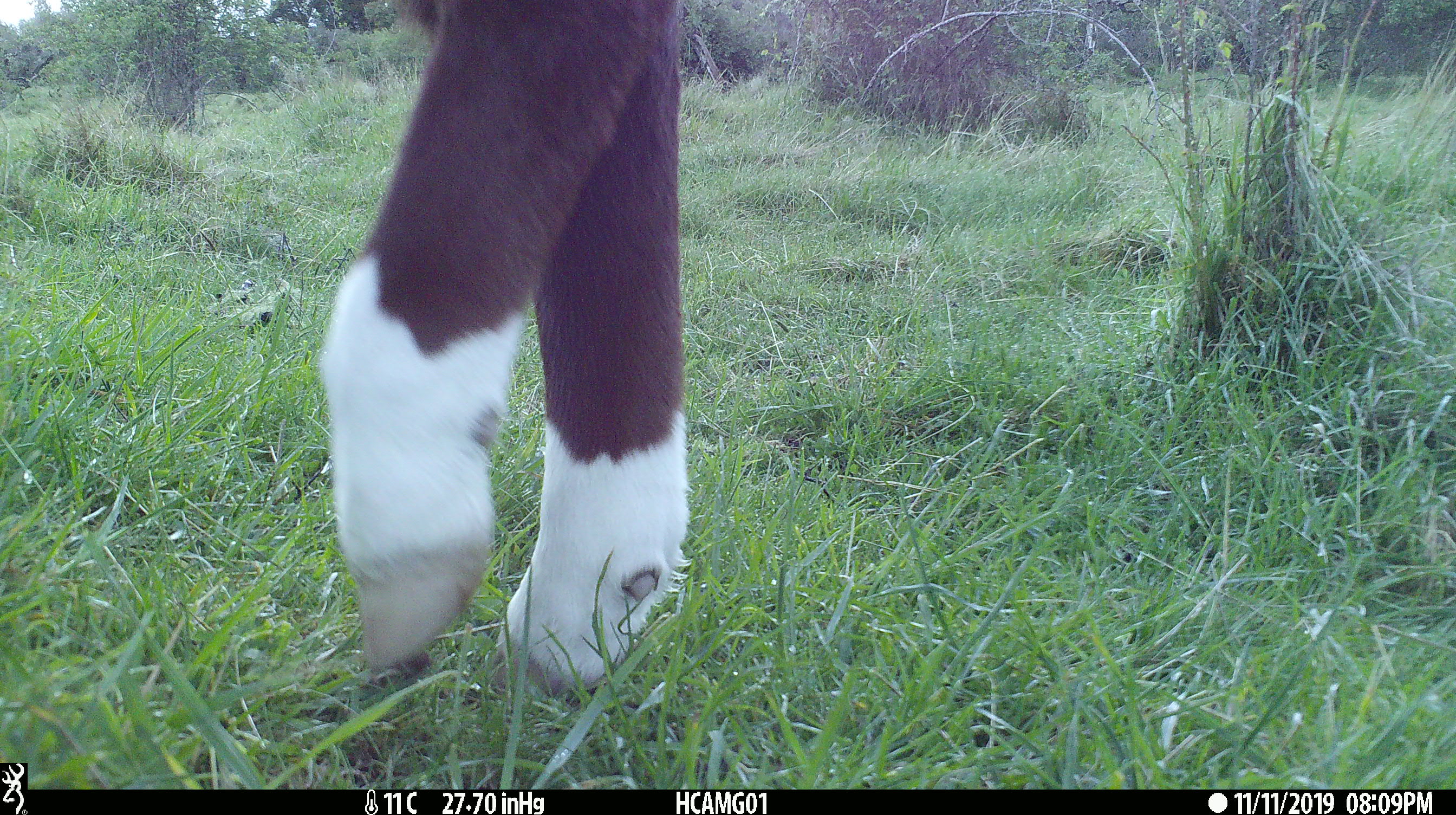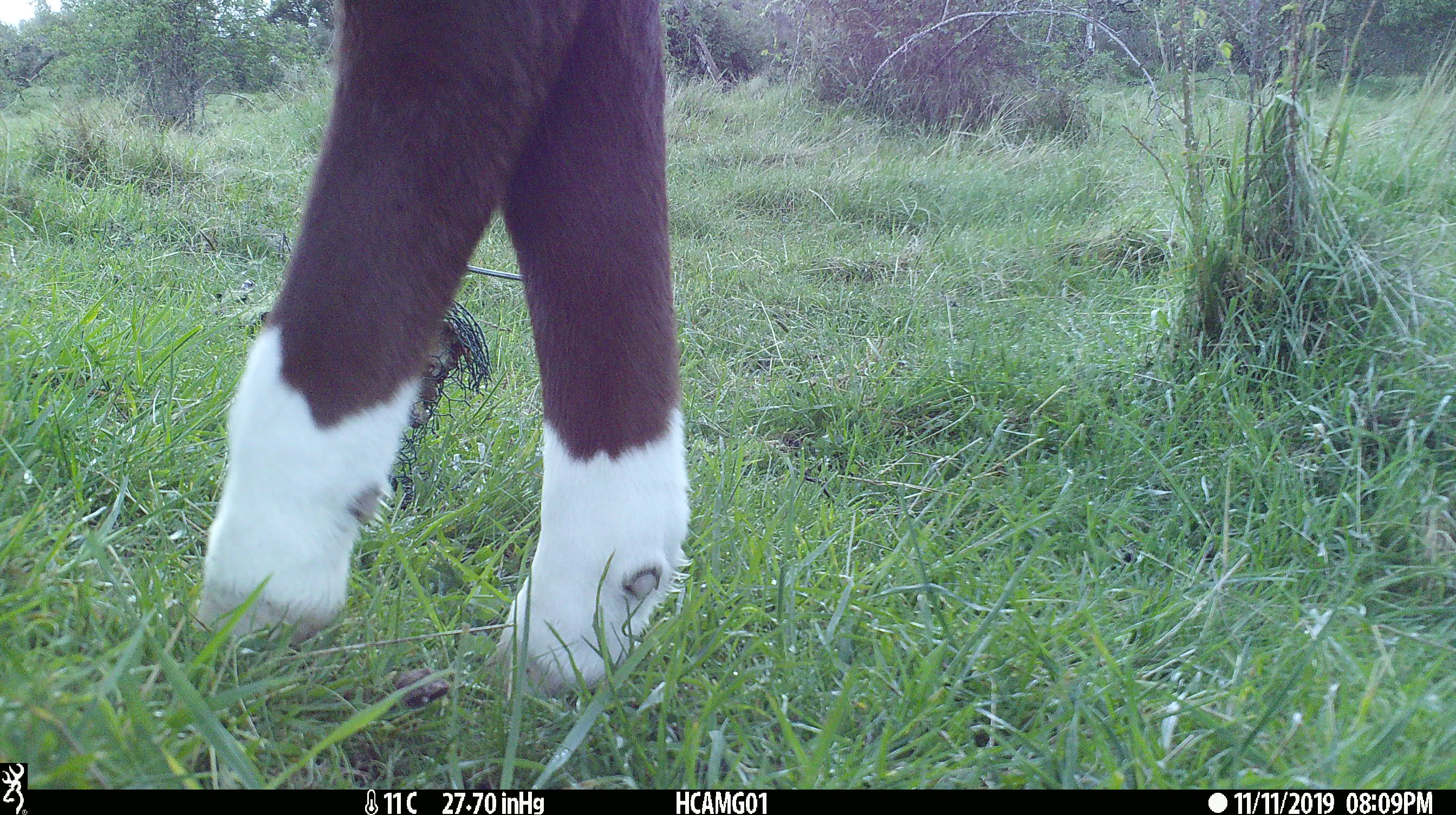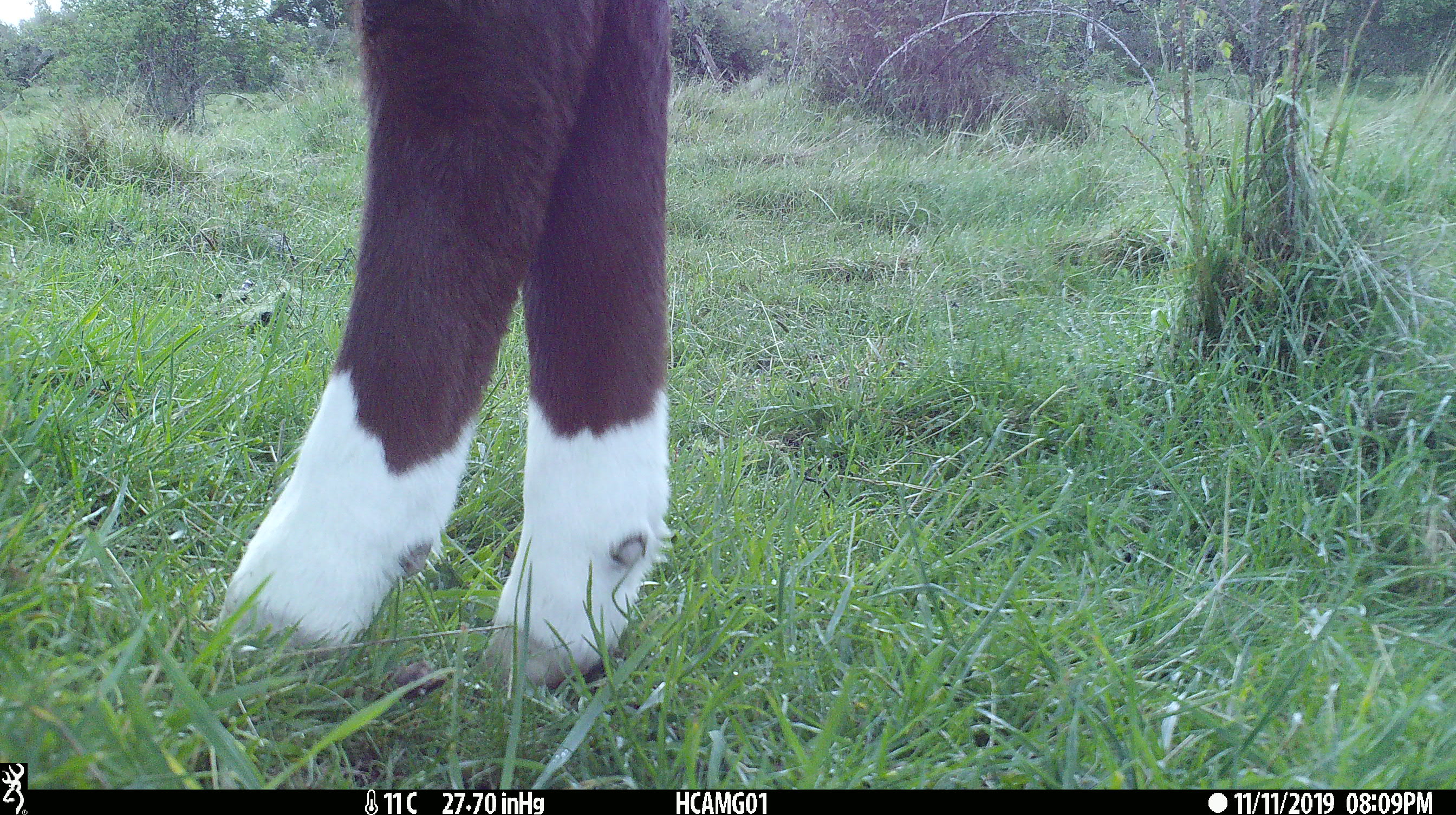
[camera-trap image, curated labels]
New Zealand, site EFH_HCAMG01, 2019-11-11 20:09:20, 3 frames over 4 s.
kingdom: Animalia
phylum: Chordata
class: Mammalia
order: Artiodactyla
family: Bovidae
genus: Bos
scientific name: Bos taurus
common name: domestic cow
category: cow